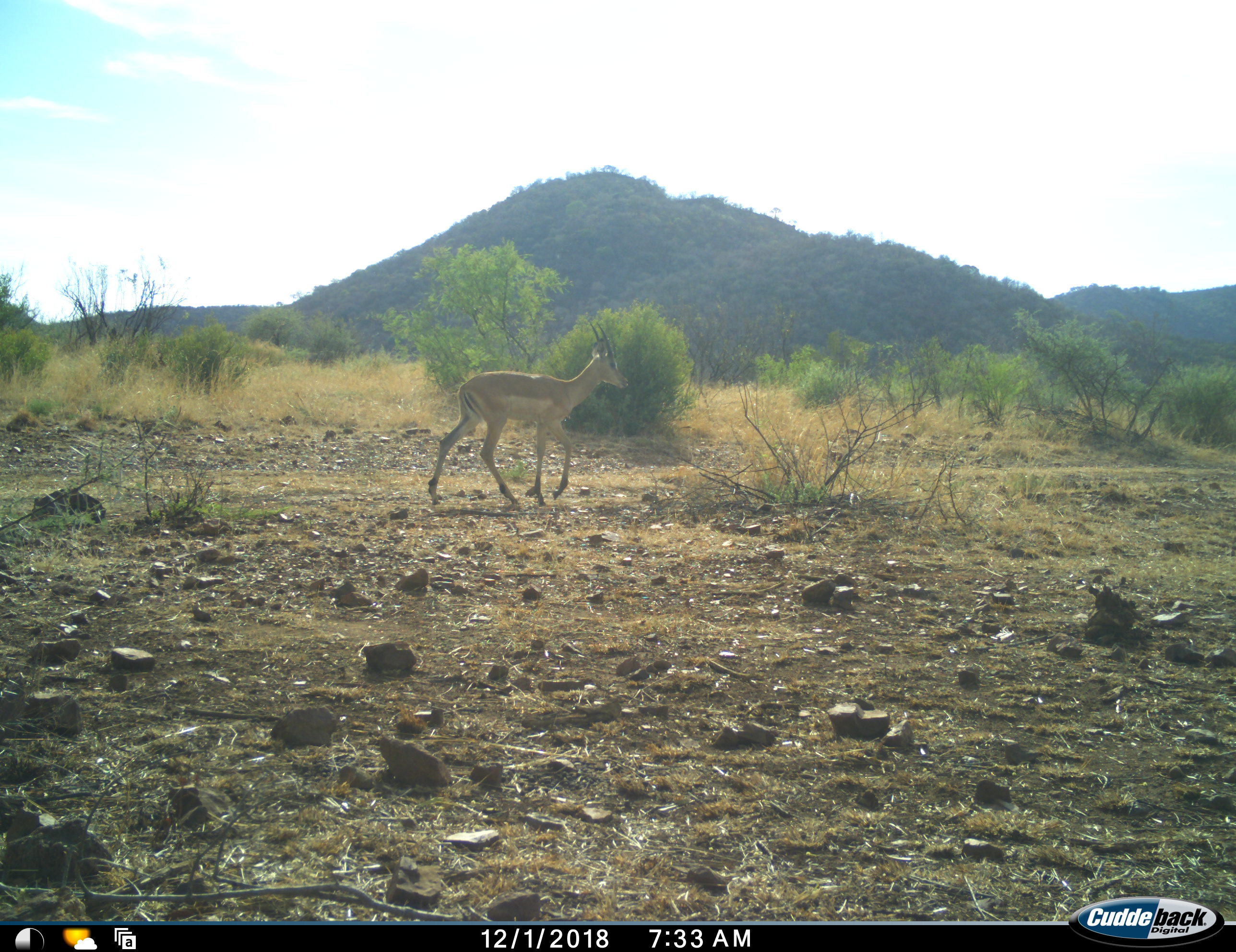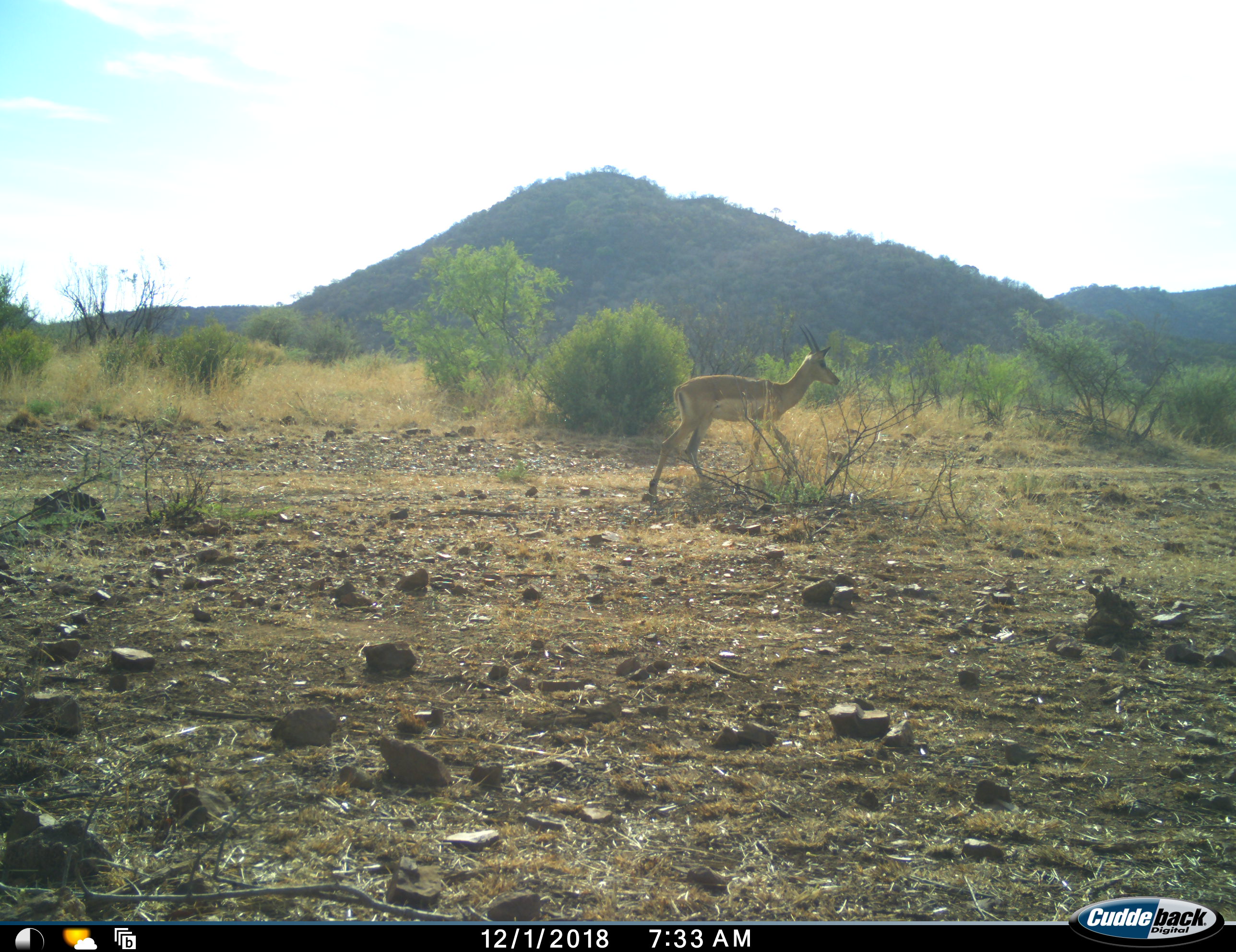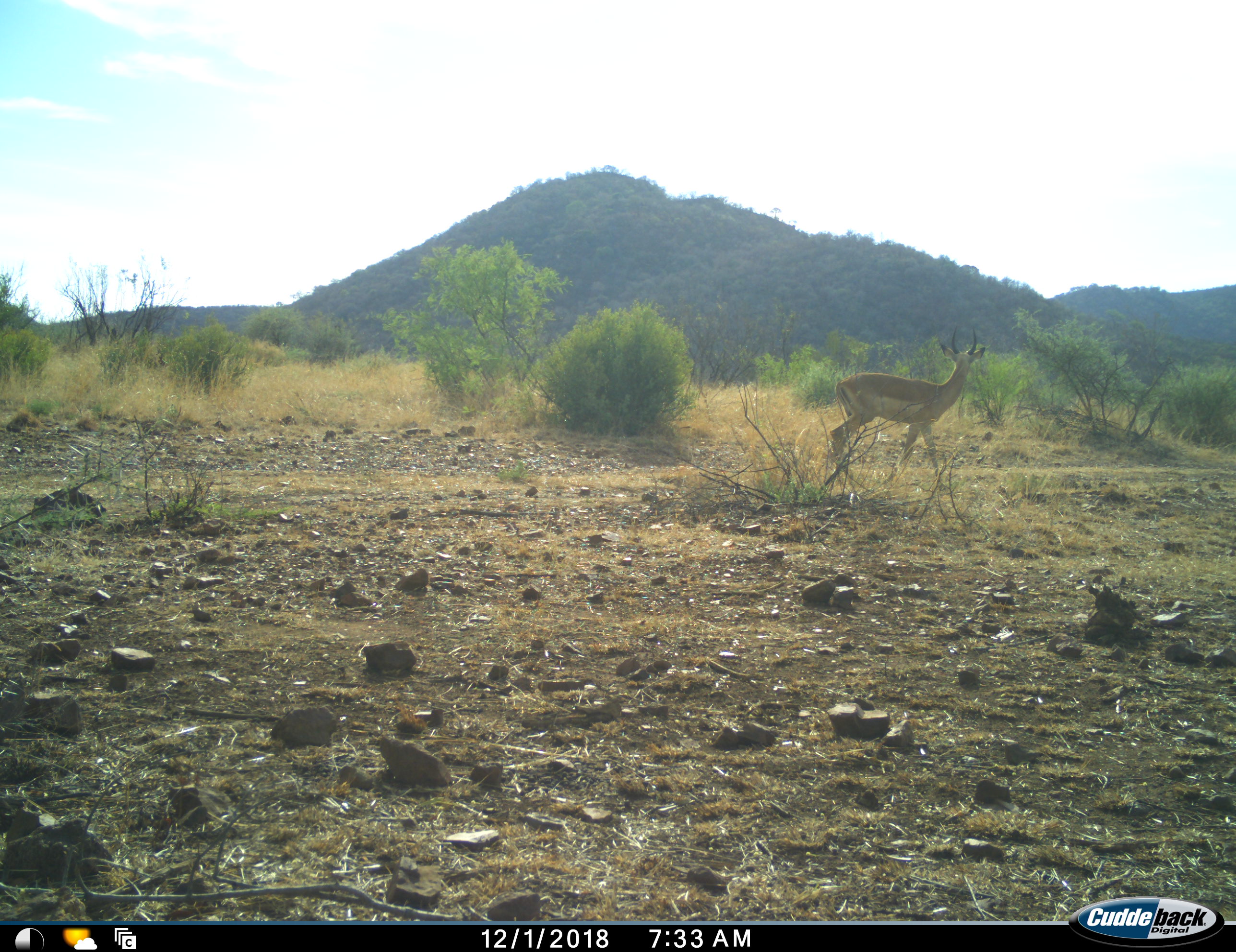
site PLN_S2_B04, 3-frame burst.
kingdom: Animalia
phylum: Chordata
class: Mammalia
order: Artiodactyla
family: Bovidae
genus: Aepyceros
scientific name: Aepyceros melampus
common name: impala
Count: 1.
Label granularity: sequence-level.